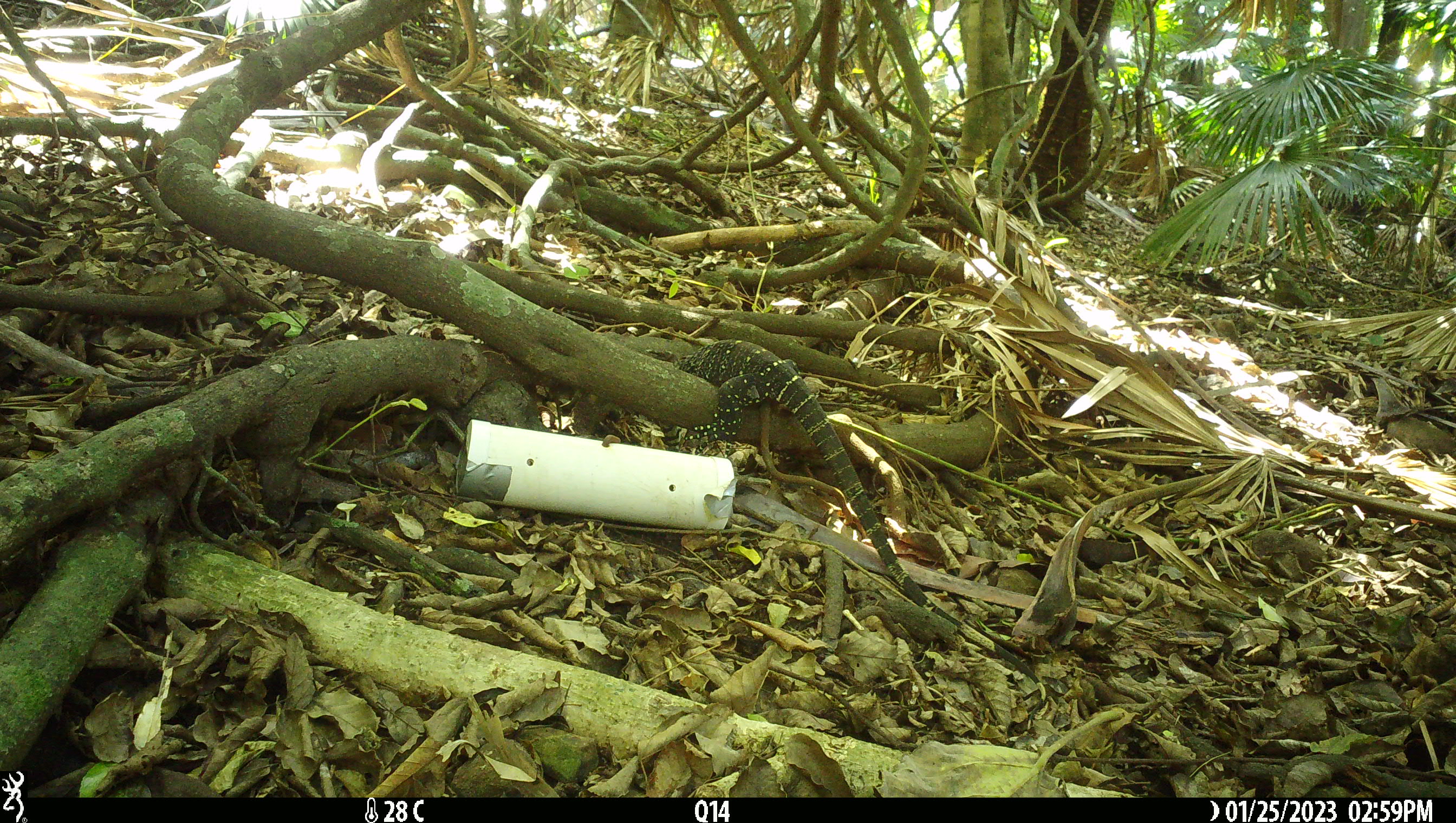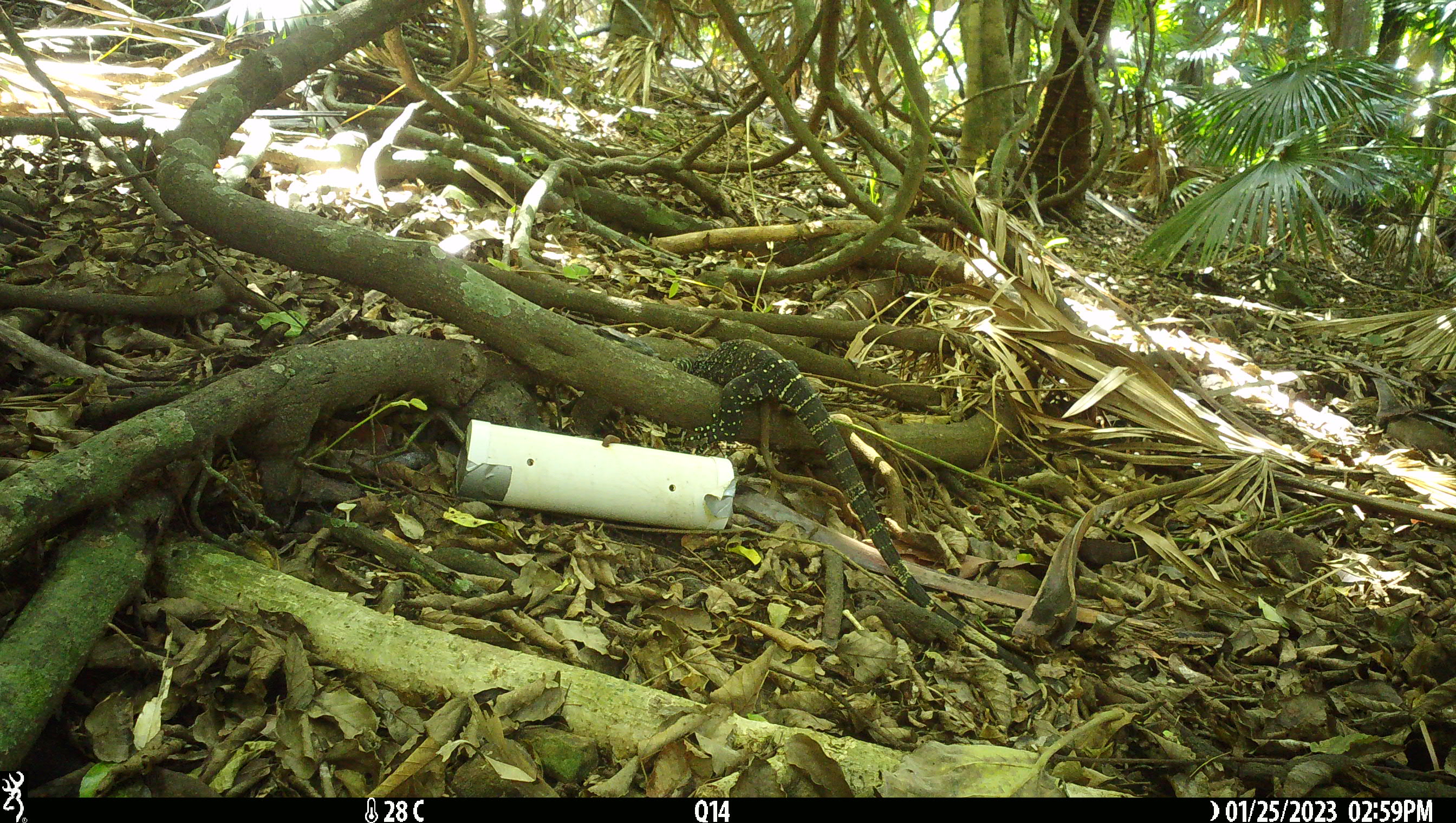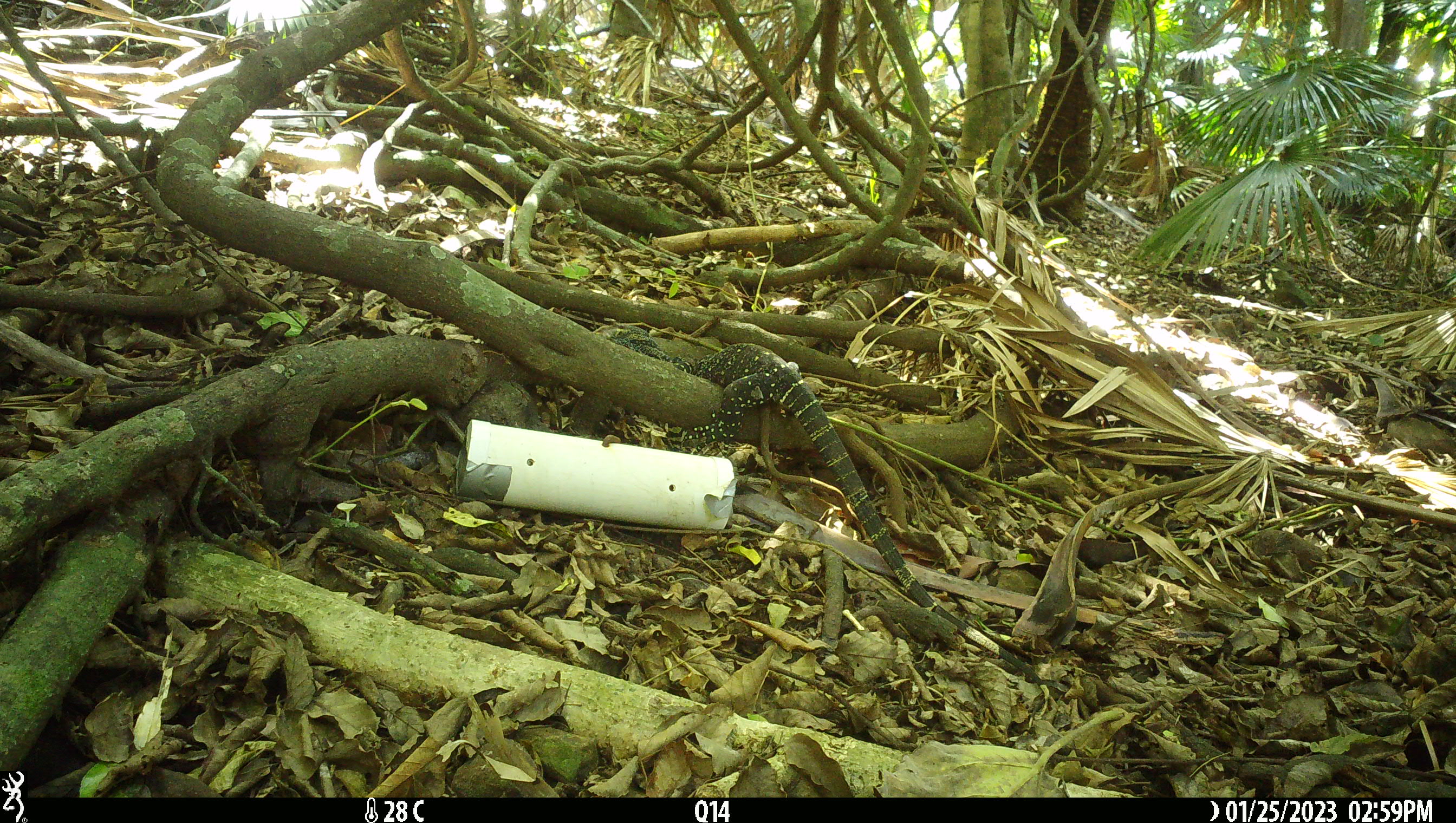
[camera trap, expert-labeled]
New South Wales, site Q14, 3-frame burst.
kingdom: Animalia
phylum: Chordata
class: Reptilia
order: Squamata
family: Varanidae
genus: Varanus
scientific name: Varanus varius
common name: lace monitor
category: goanna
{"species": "goanna (lace monitor) (Varanus varius)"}